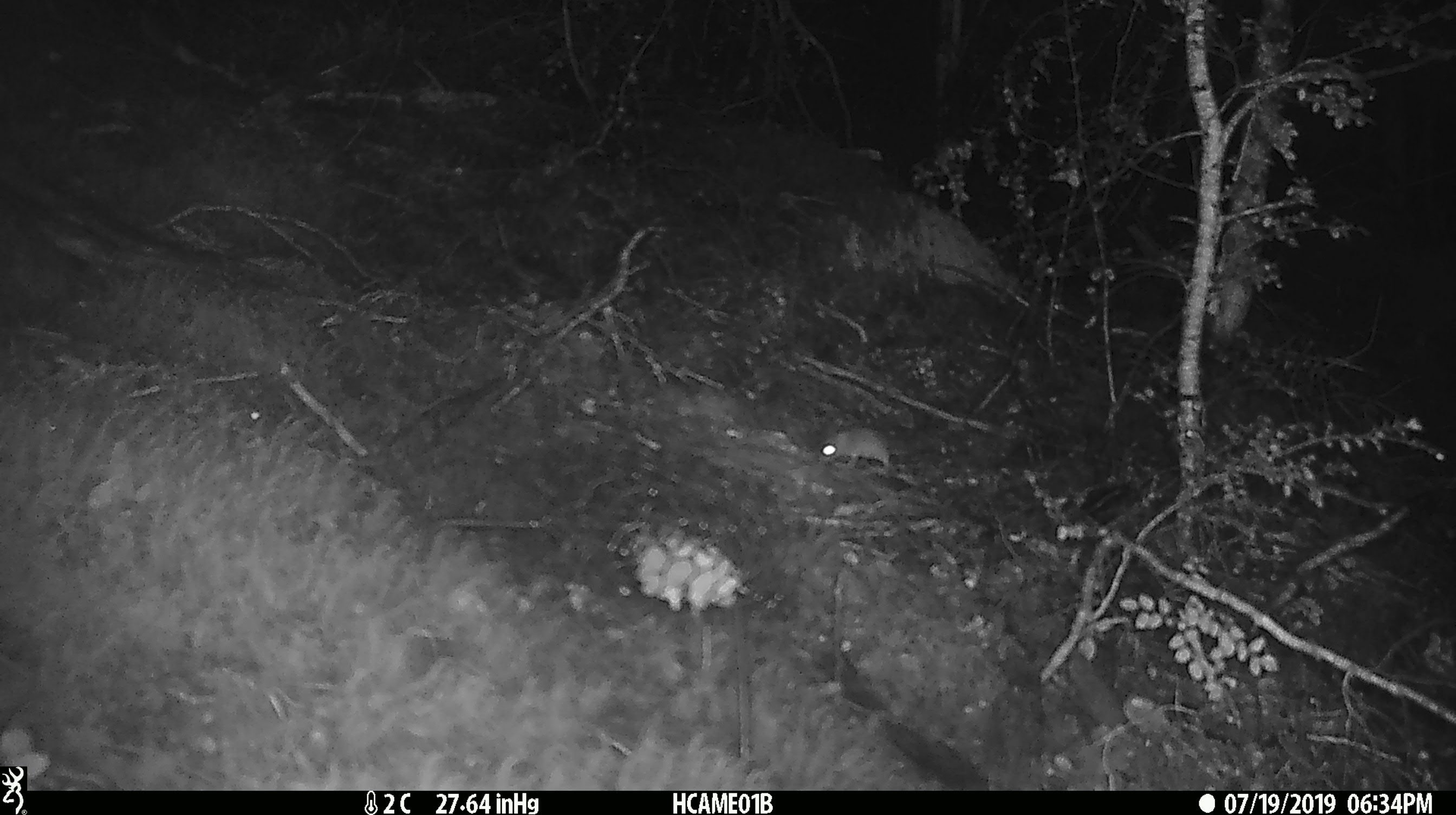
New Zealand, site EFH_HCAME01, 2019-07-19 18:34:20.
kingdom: Animalia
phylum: Chordata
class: Mammalia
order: Rodentia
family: Muridae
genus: Mus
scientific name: Mus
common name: mouse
Mouse (Mus).